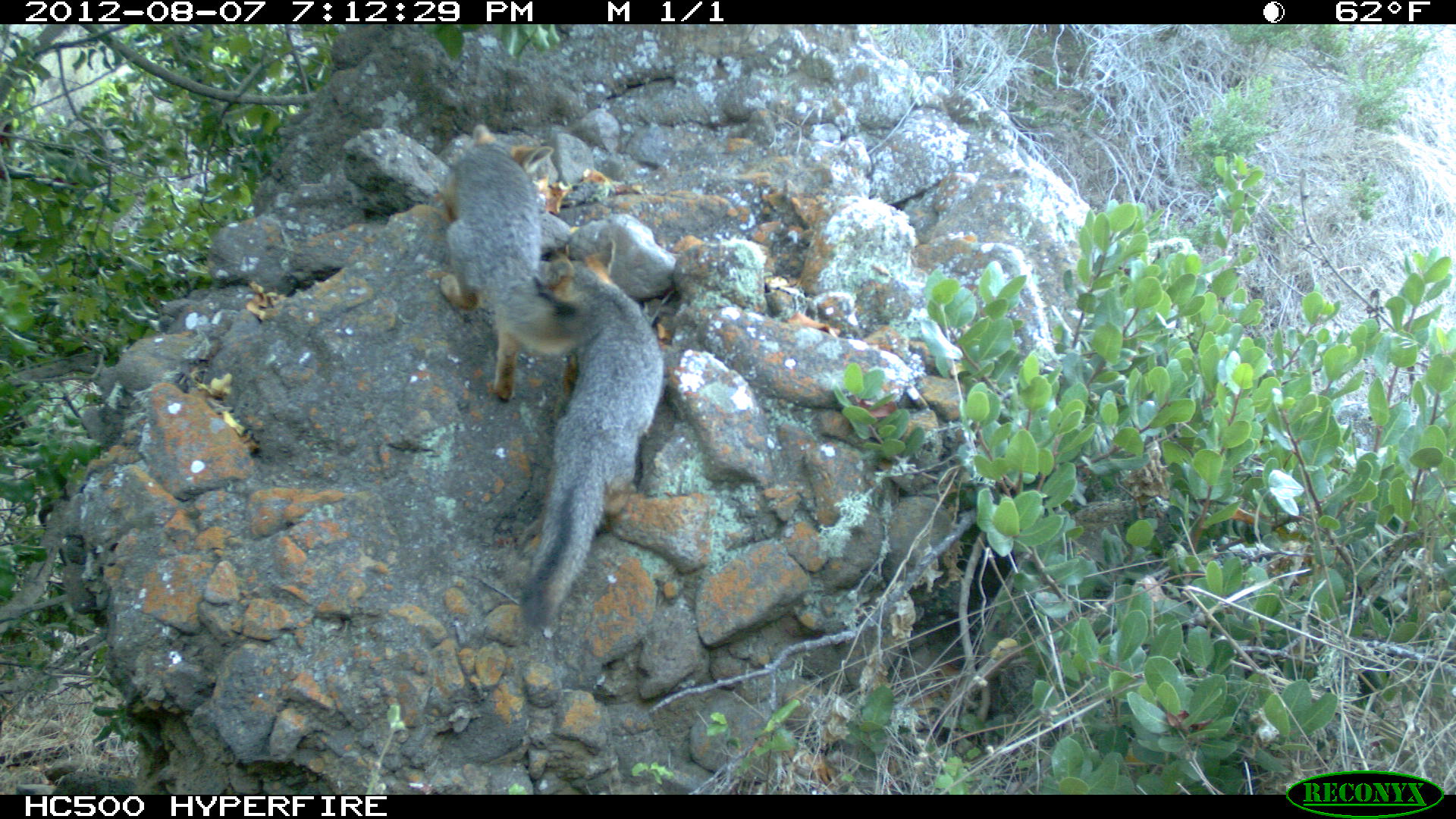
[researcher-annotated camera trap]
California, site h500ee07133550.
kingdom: Animalia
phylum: Chordata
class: Mammalia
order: Carnivora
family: Canidae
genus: Urocyon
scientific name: Urocyon littoralis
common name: island fox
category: fox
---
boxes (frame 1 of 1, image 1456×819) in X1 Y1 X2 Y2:
fox: 518 237 665 630; 439 124 581 400